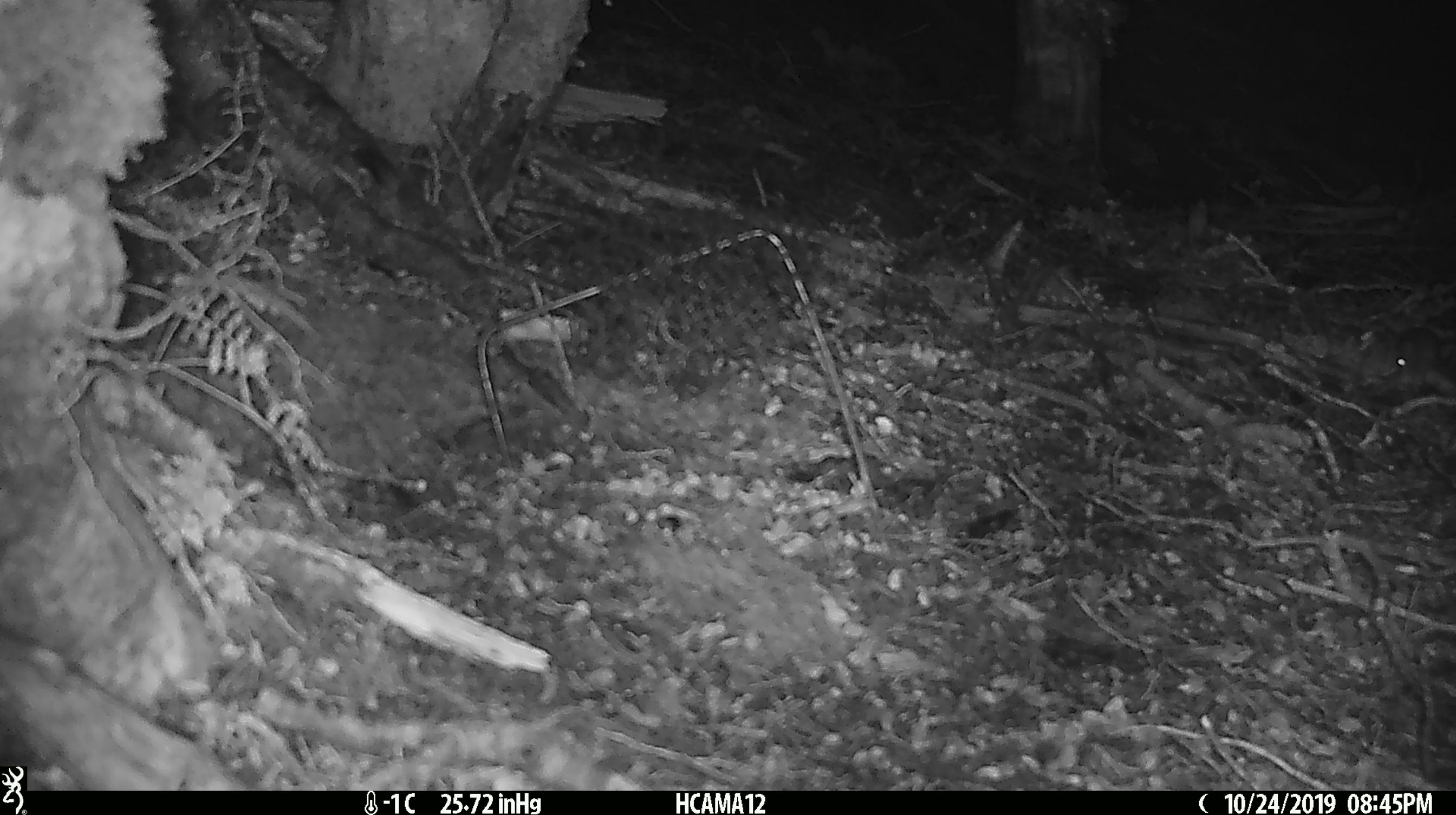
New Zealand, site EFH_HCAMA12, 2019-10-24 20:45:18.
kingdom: Animalia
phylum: Chordata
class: Mammalia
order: Rodentia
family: Muridae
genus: Mus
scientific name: Mus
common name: mouse